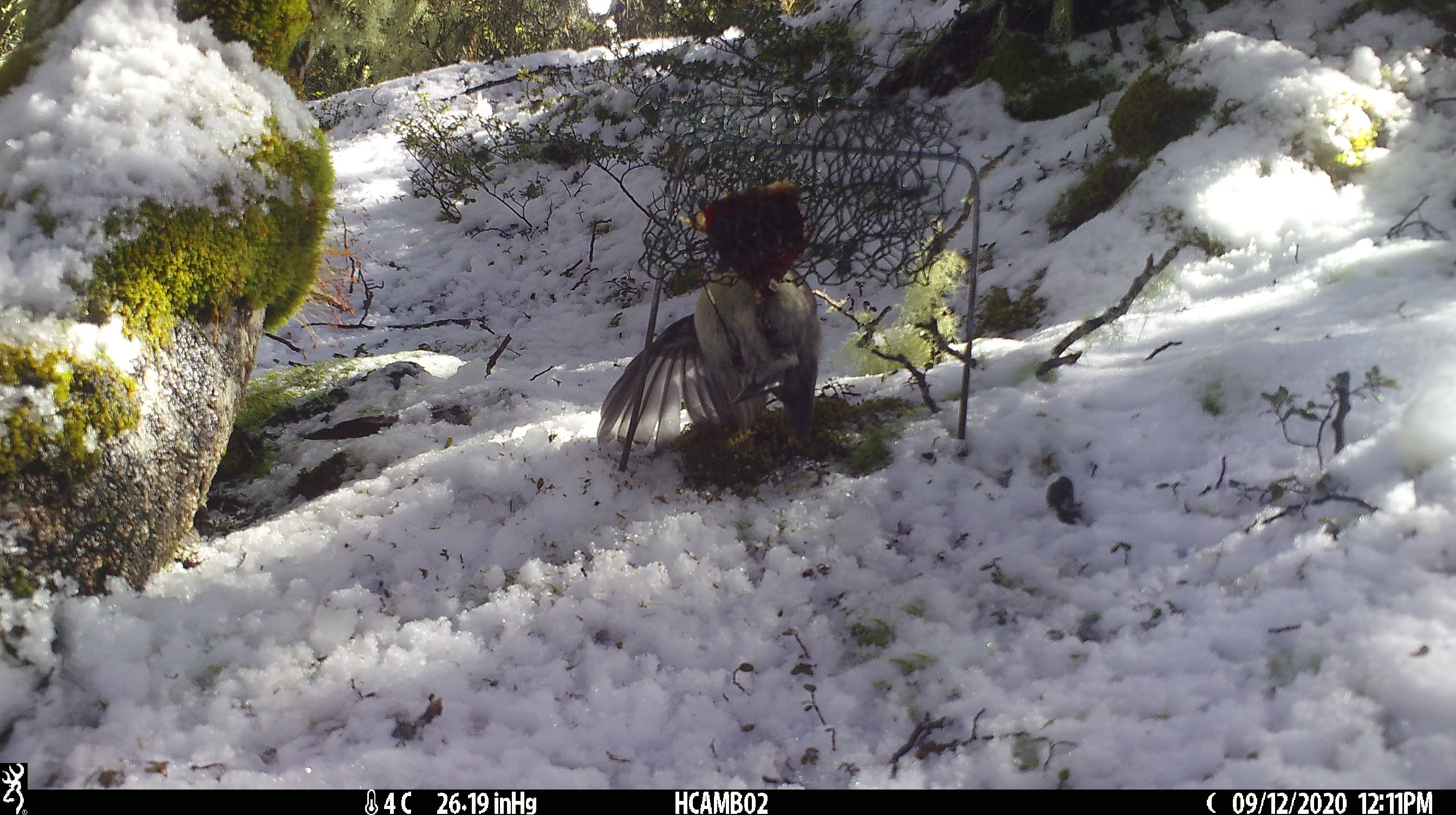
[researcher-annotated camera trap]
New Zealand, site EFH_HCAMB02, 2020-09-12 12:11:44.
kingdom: Animalia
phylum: Chordata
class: Aves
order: Passeriformes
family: Petroicidae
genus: Petroica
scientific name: Petroica australis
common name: new zealand robin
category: robin